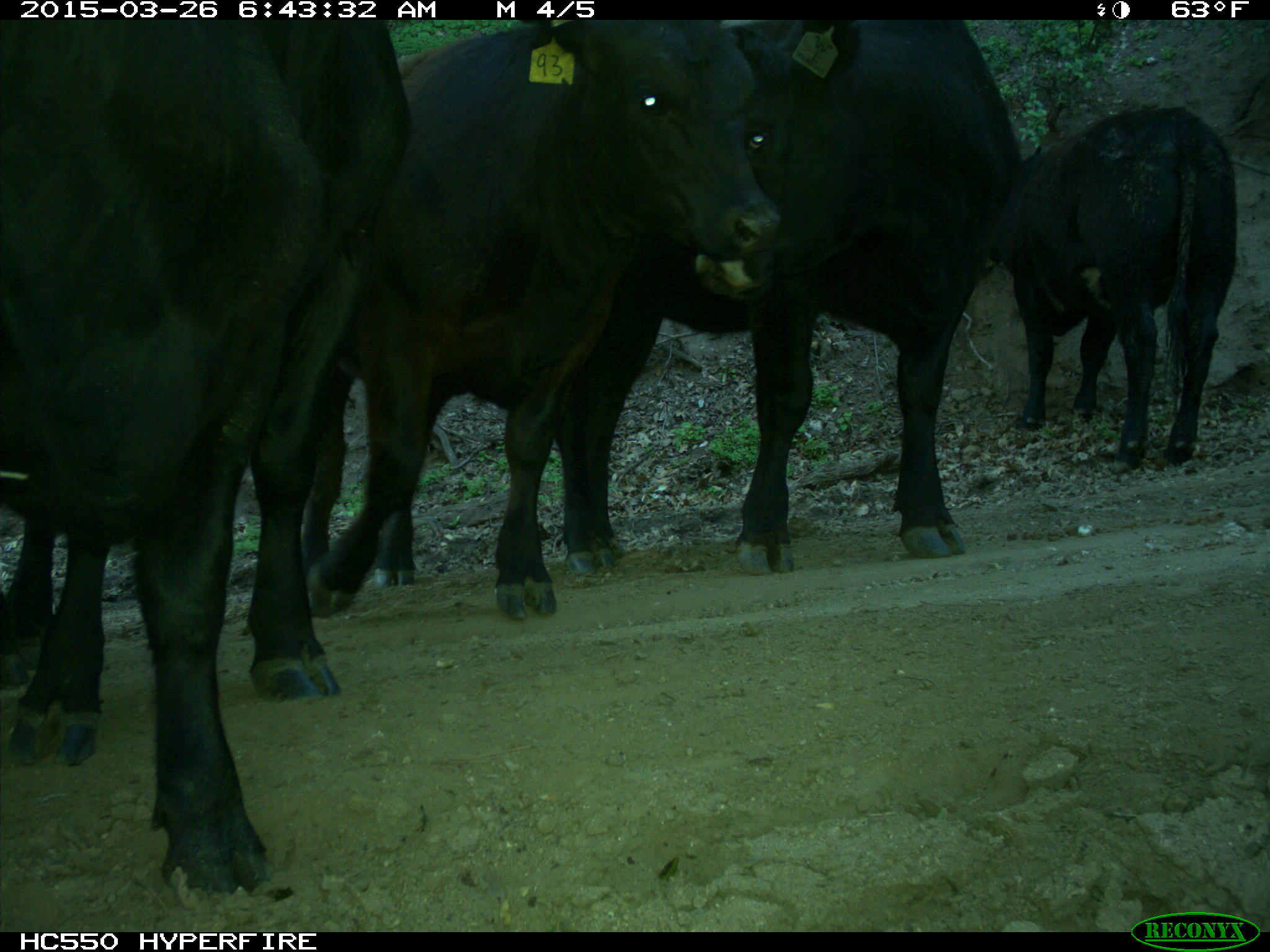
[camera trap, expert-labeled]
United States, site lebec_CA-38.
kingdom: Animalia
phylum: Chordata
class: Mammalia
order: Artiodactyla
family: Bovidae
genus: Bos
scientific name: Bos taurus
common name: domestic cow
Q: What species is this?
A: Bos taurus (domestic cow).